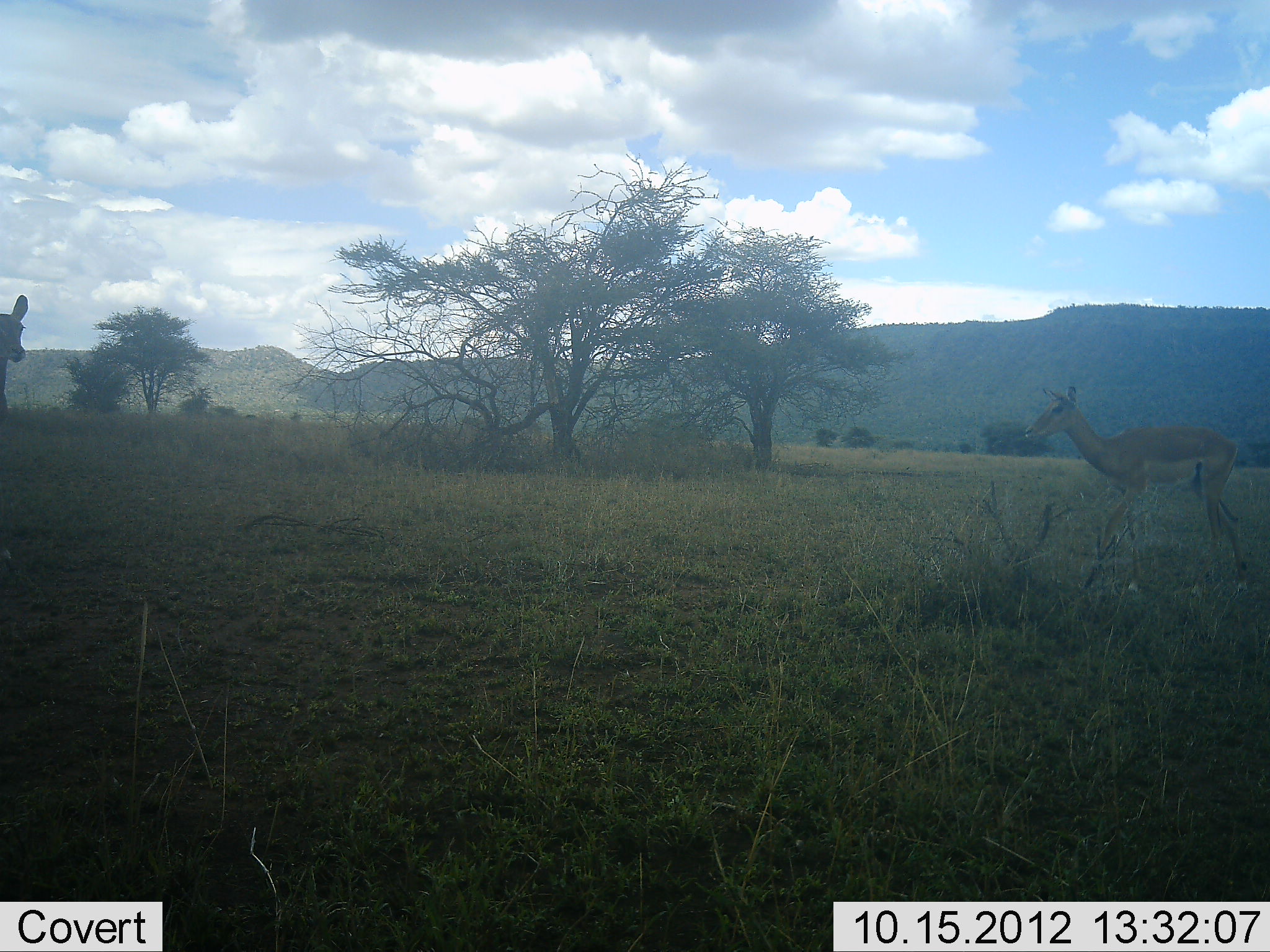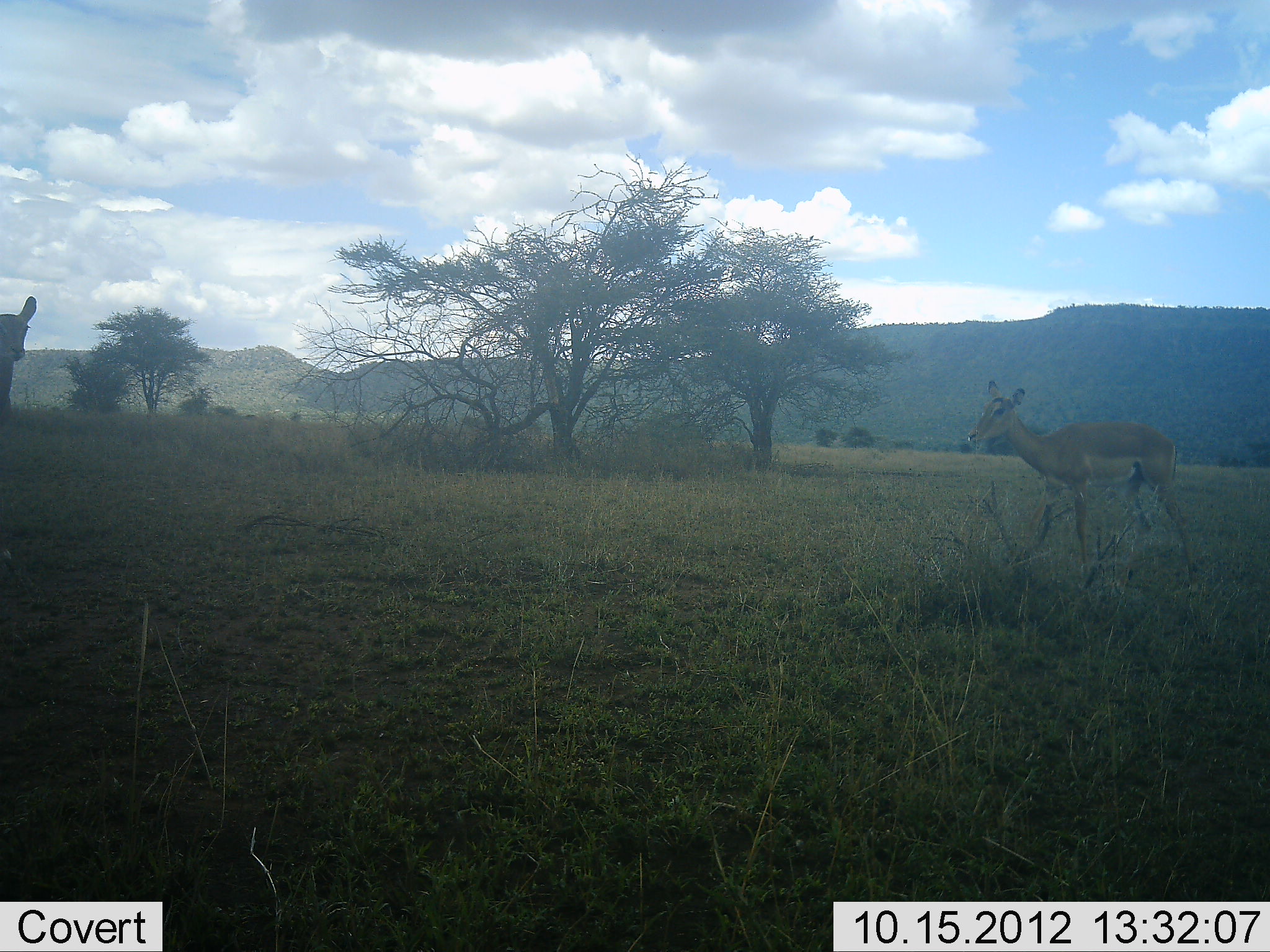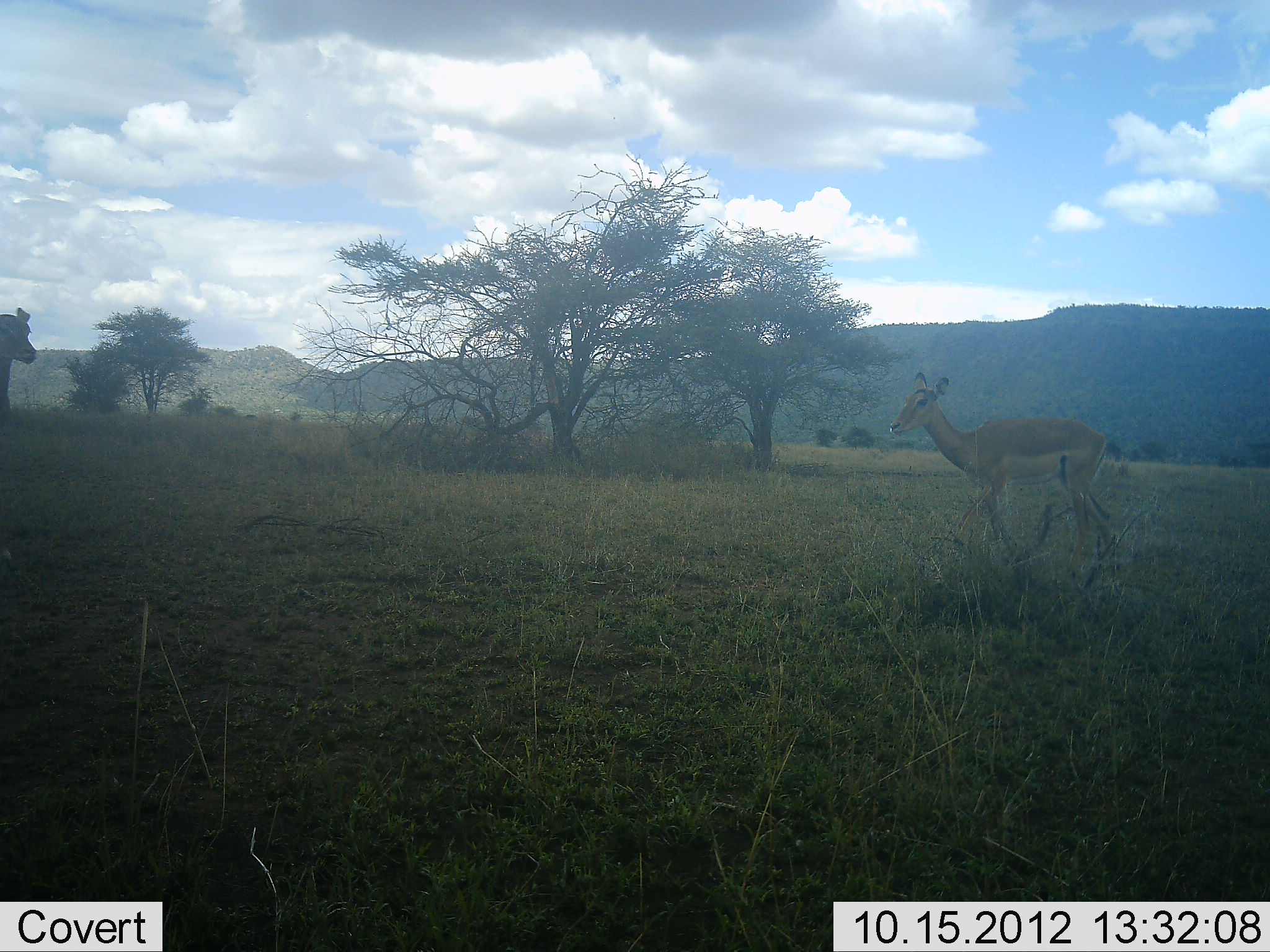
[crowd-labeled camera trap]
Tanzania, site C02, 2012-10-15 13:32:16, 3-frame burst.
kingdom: Animalia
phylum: Chordata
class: Mammalia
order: Artiodactyla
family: Bovidae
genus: Aepyceros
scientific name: Aepyceros melampus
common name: impala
Impala (Aepyceros melampus), count 2. Behavior (volunteer vote fractions): standing 40%, resting 0%, moving 90%, interacting 0%. Young present (vote fraction): 0%. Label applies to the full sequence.